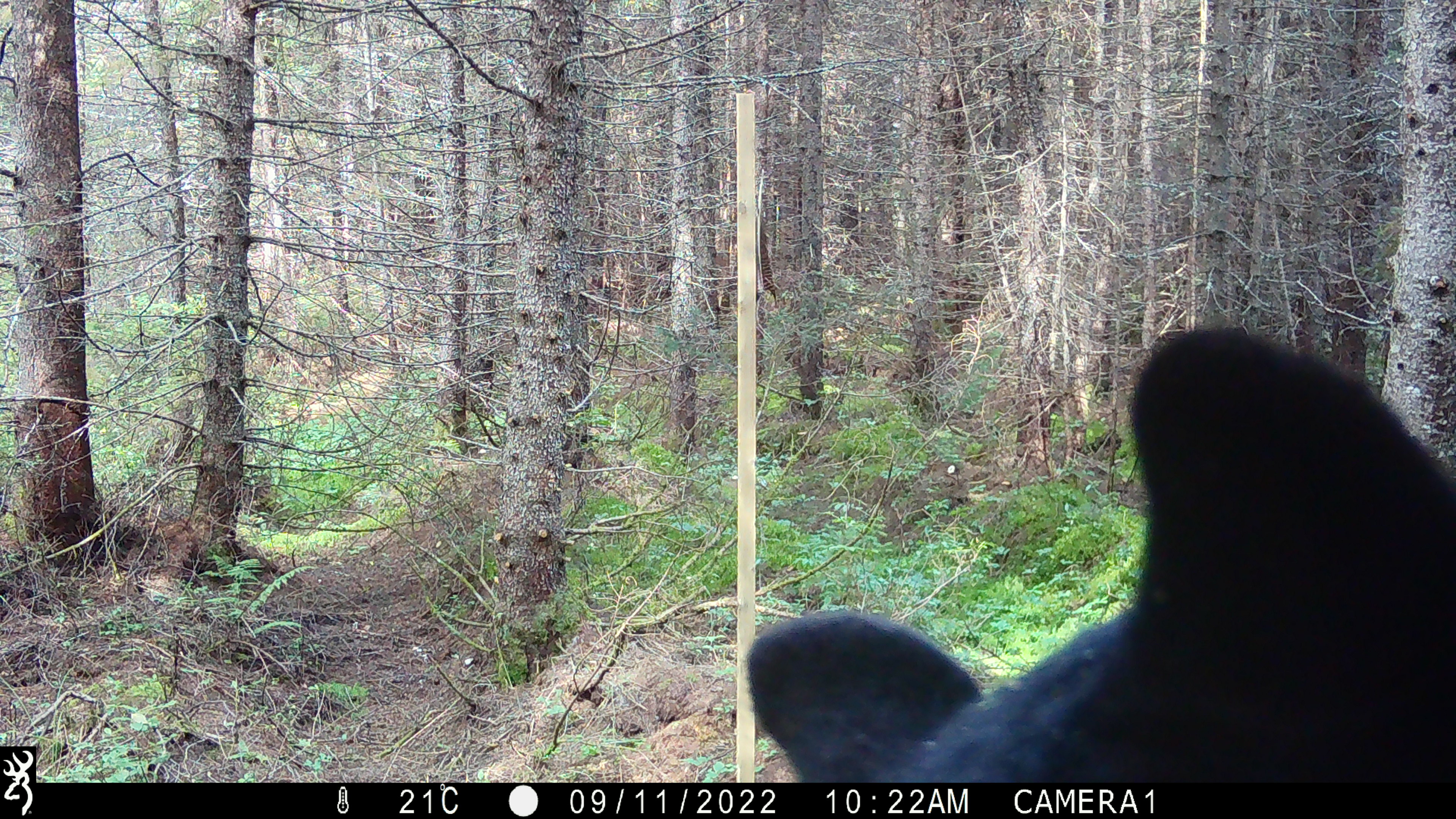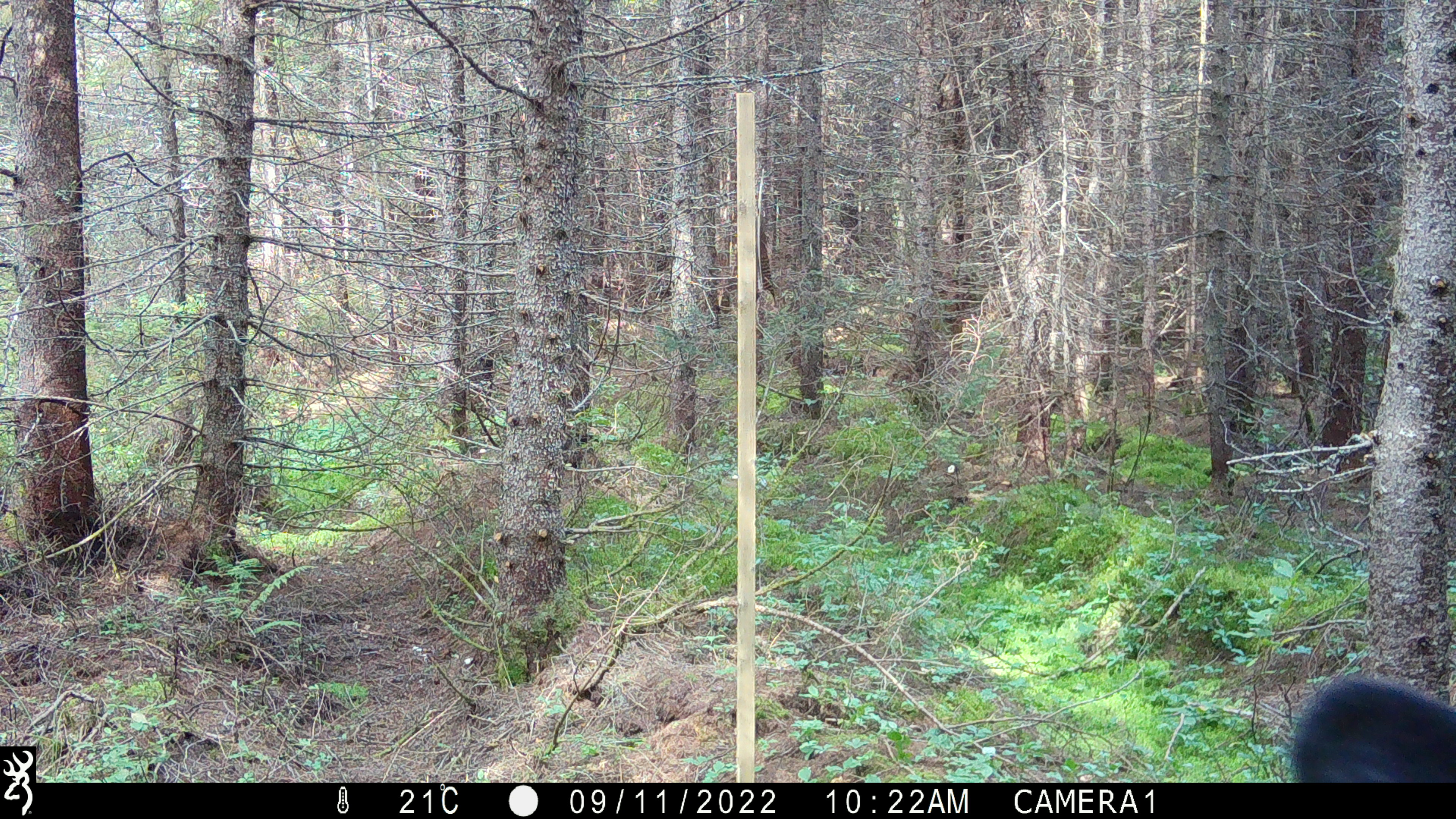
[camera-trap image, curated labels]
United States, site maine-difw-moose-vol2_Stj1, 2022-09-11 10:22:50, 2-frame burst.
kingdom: Animalia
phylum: Chordata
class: Mammalia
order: Carnivora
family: Ursidae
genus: Ursus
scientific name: Ursus americanus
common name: black bear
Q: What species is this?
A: Black bear (Ursus americanus).